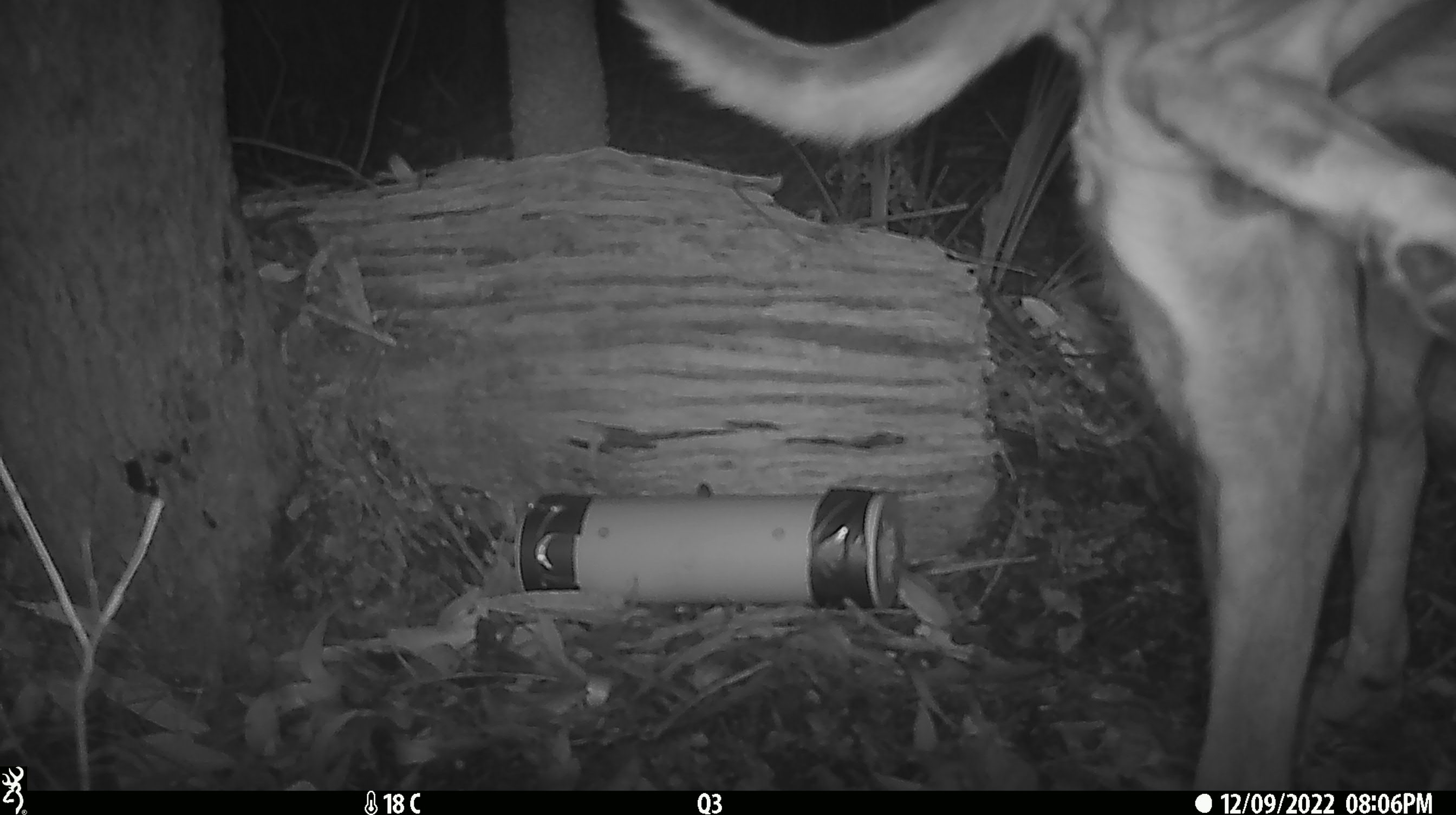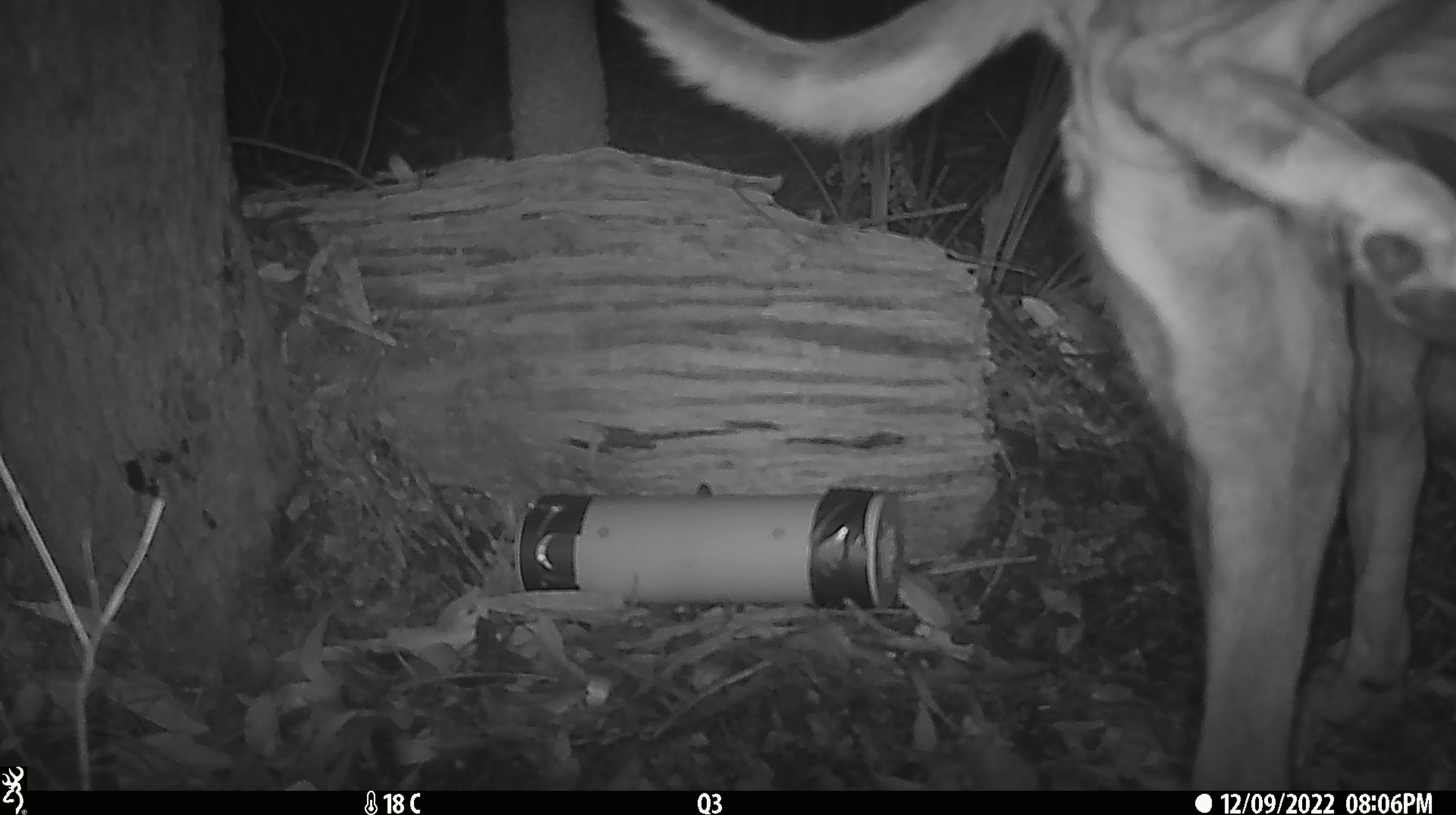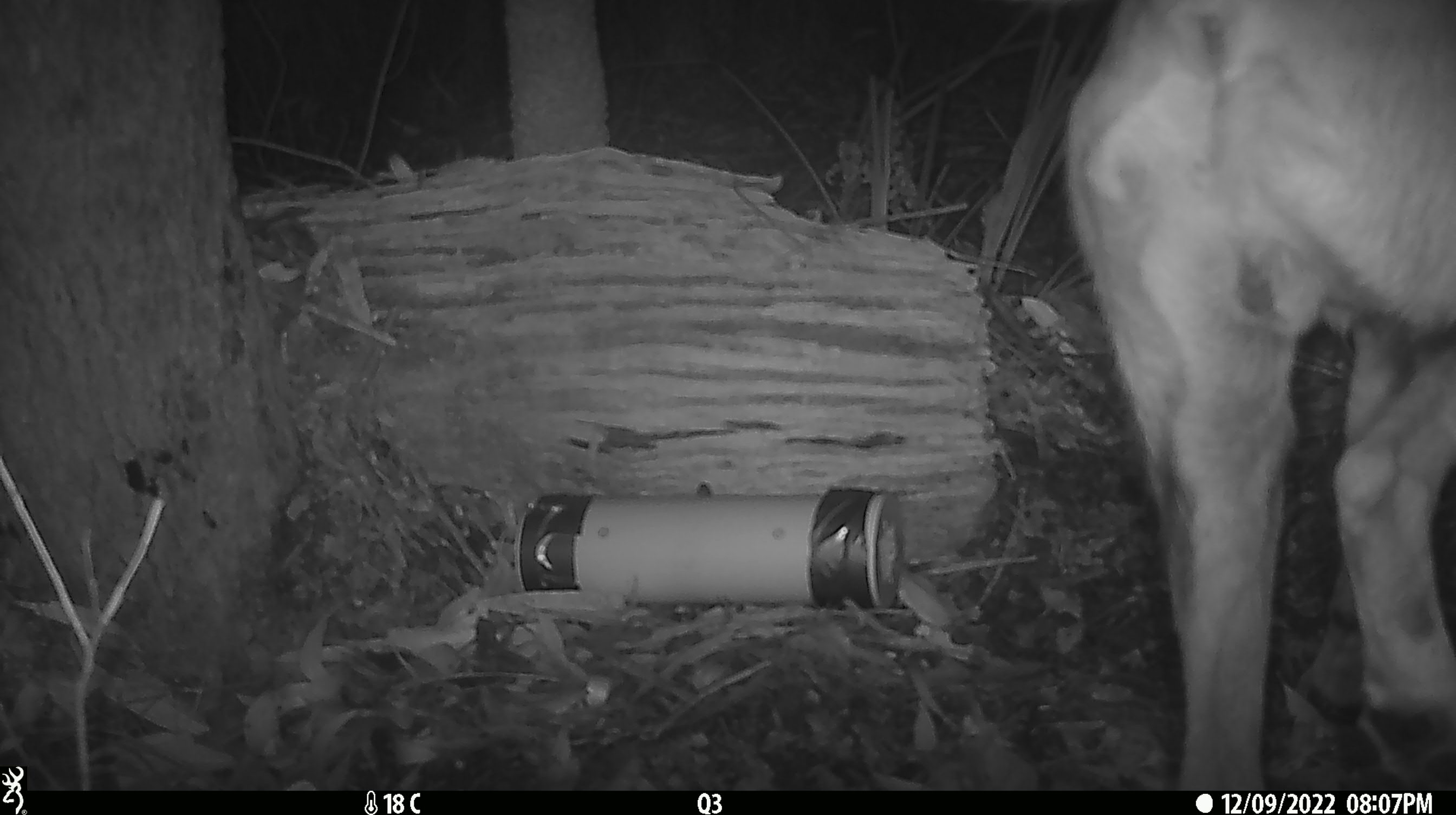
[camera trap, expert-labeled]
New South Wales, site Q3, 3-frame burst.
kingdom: Animalia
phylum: Chordata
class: Mammalia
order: Carnivora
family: Canidae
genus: Canis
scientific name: Canis familiaris dingo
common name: dingo